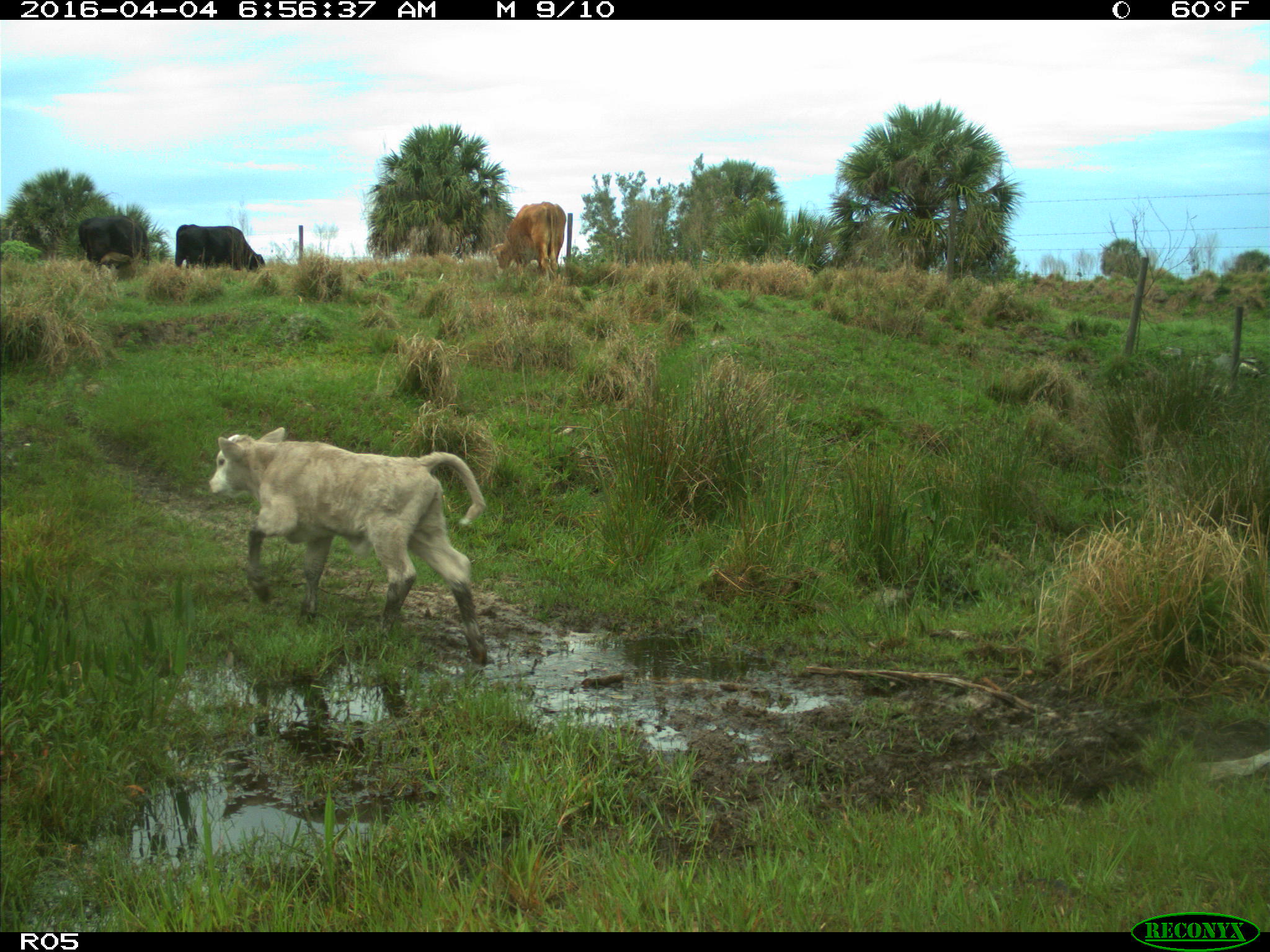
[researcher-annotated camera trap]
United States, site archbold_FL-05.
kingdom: Animalia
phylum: Chordata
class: Mammalia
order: Artiodactyla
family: Bovidae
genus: Bos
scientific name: Bos taurus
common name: domestic cow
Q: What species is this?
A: Bos taurus (domestic cow).